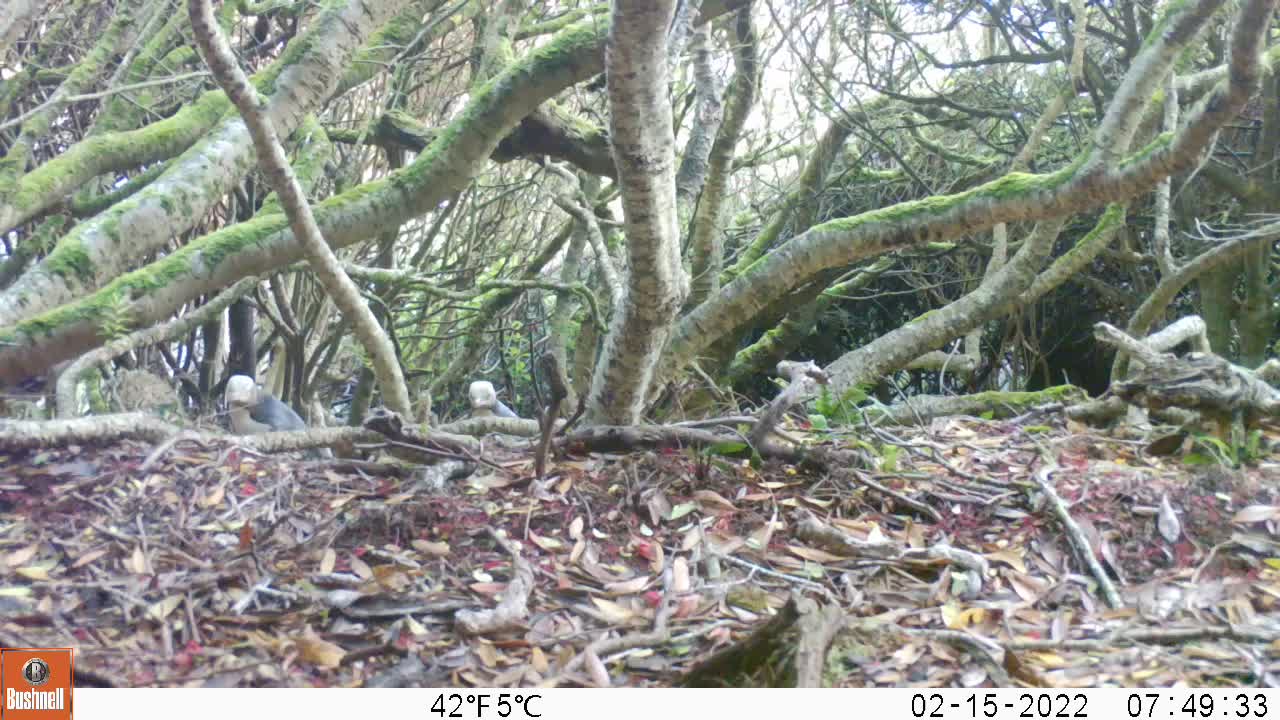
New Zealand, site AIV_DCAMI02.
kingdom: Animalia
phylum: Chordata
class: Aves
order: Sphenisciformes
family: Spheniscidae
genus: Megadyptes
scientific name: Megadyptes antipodes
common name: yellow-eyed penguin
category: yellow eyed penguin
Yellow eyed penguin (yellow-eyed penguin) (Megadyptes antipodes).